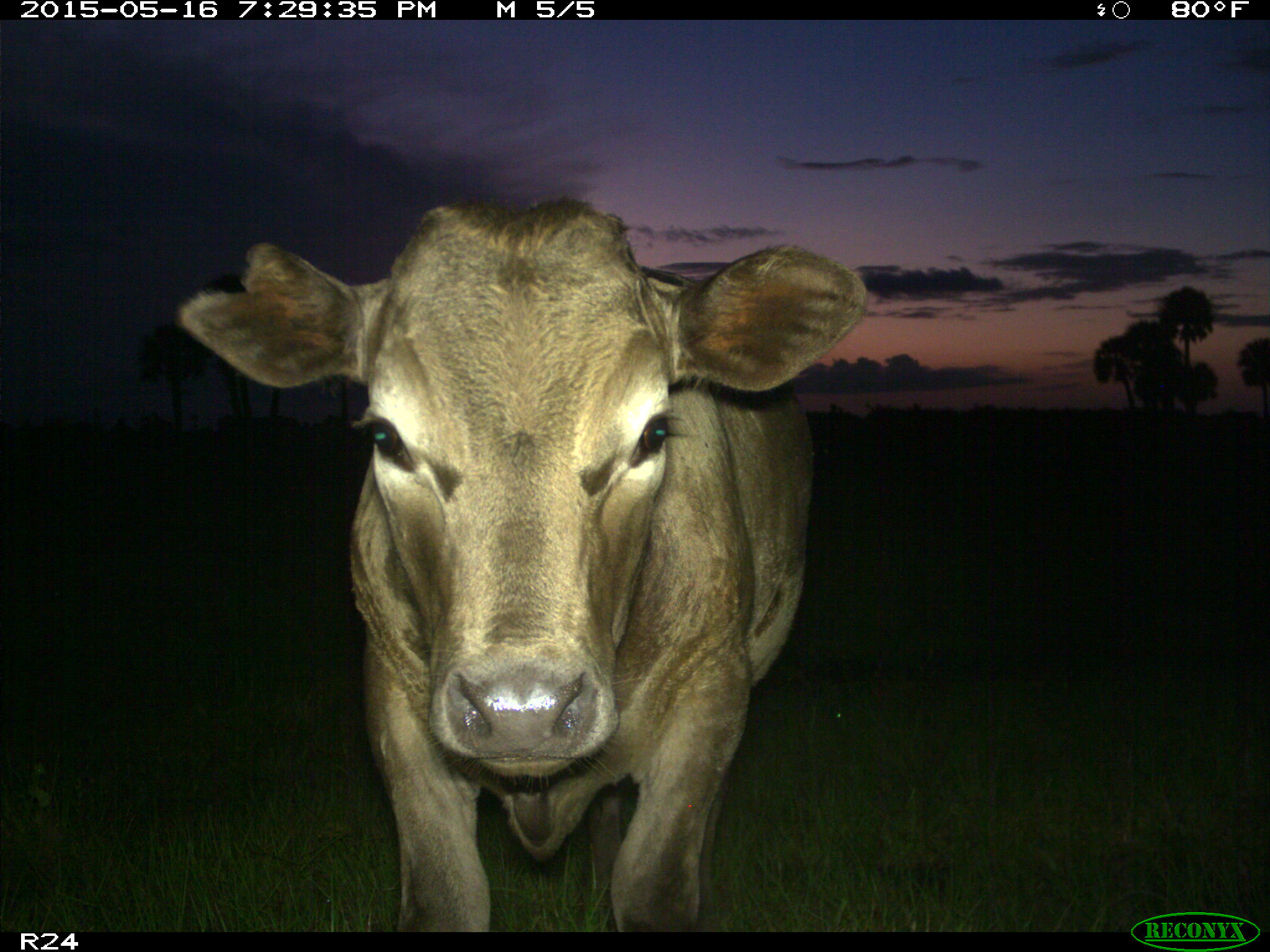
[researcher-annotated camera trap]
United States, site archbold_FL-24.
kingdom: Animalia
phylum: Chordata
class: Mammalia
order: Artiodactyla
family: Bovidae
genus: Bos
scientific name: Bos taurus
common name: domestic cow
Bos taurus (domestic cow).